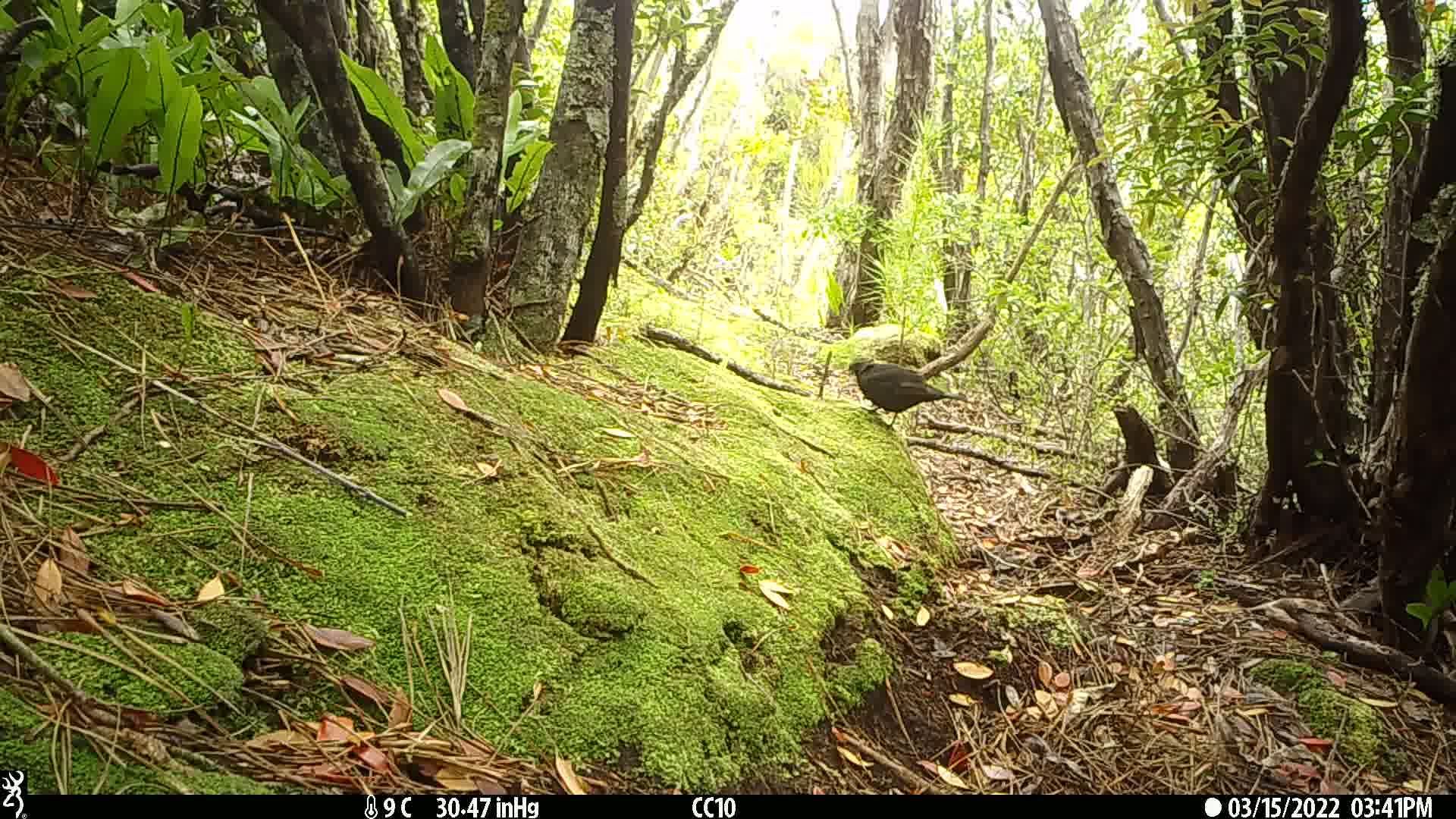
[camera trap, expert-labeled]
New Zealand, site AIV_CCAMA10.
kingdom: Animalia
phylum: Chordata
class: Aves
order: Passeriformes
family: Turdidae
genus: Turdus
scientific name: Turdus merula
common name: eurasian blackbird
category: blackbird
Blackbird (eurasian blackbird) (Turdus merula).